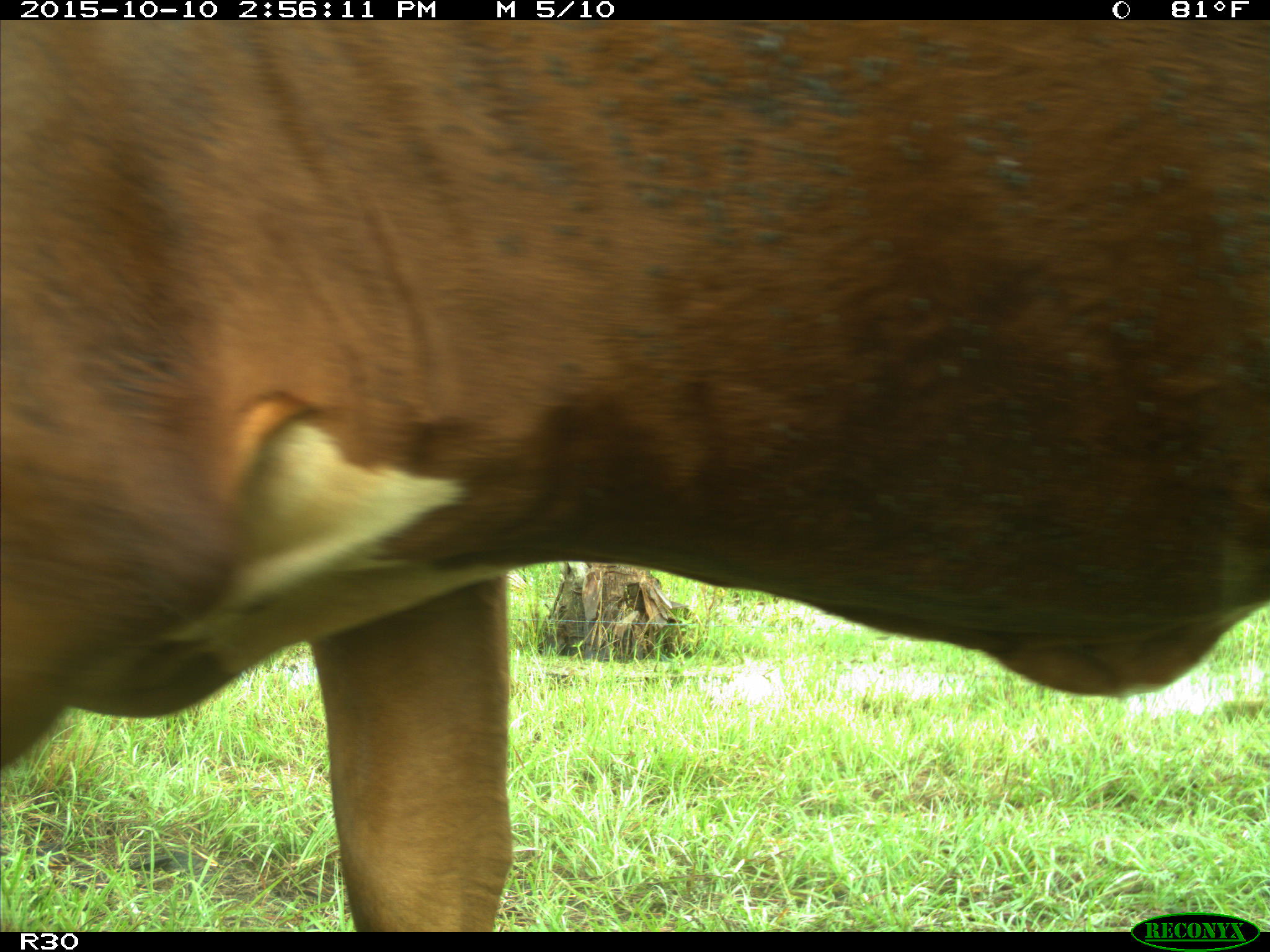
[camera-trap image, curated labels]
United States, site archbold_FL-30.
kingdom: Animalia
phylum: Chordata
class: Mammalia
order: Artiodactyla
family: Bovidae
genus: Bos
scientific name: Bos taurus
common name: domestic cow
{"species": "Bos taurus (domestic cow)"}